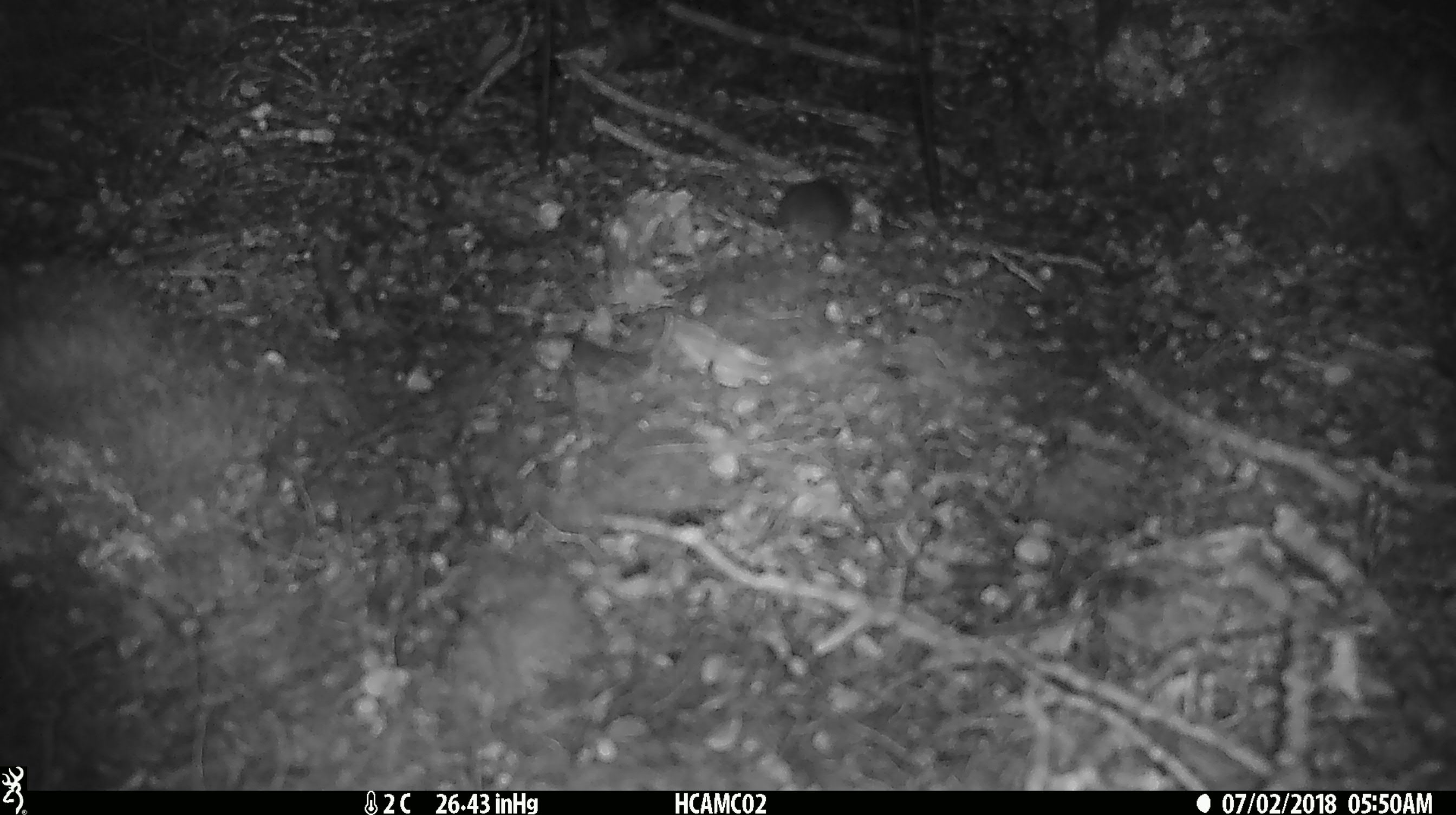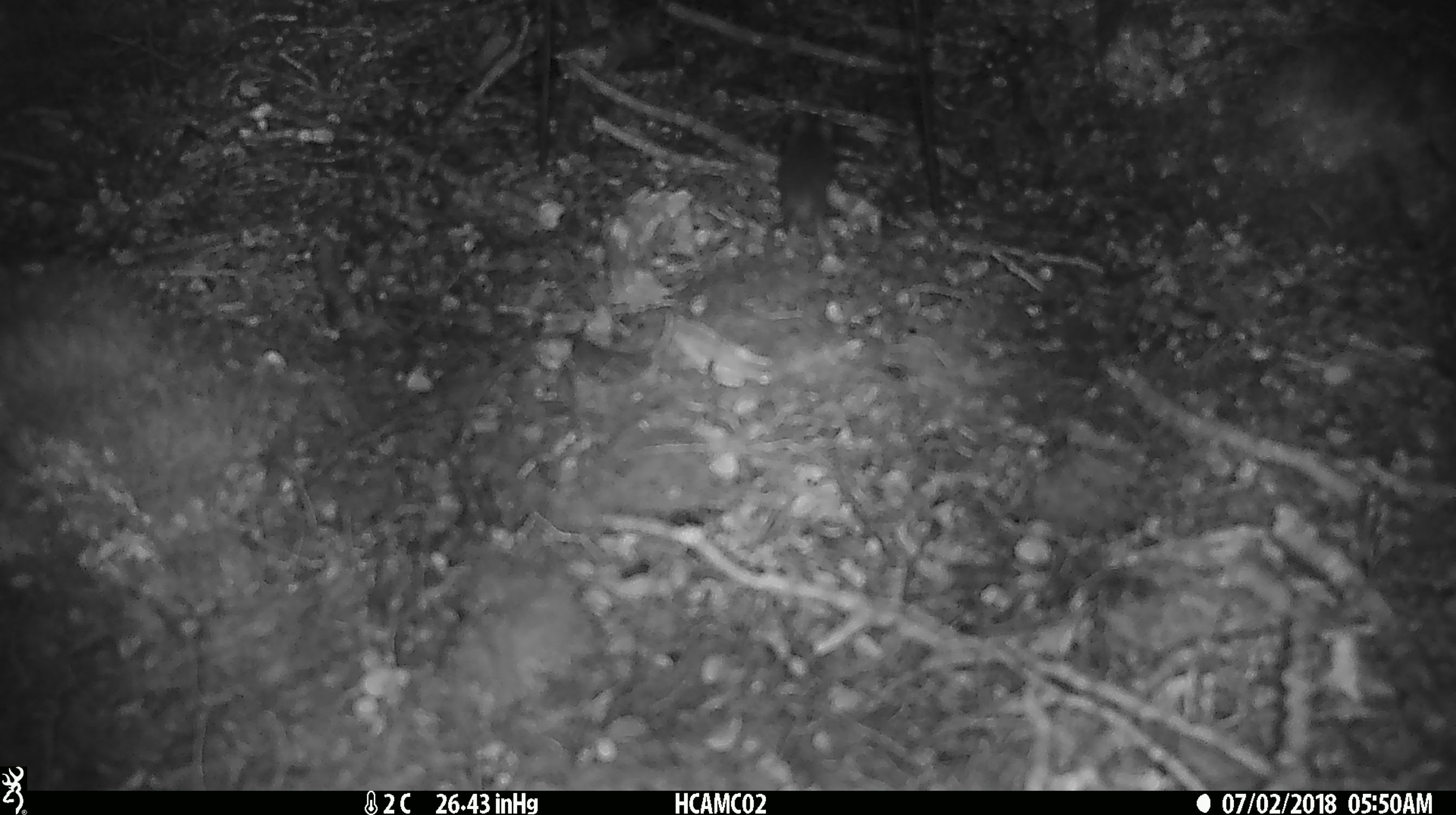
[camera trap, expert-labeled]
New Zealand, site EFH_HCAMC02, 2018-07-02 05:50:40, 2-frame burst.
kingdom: Animalia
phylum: Chordata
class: Mammalia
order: Rodentia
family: Muridae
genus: Mus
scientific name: Mus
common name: mouse